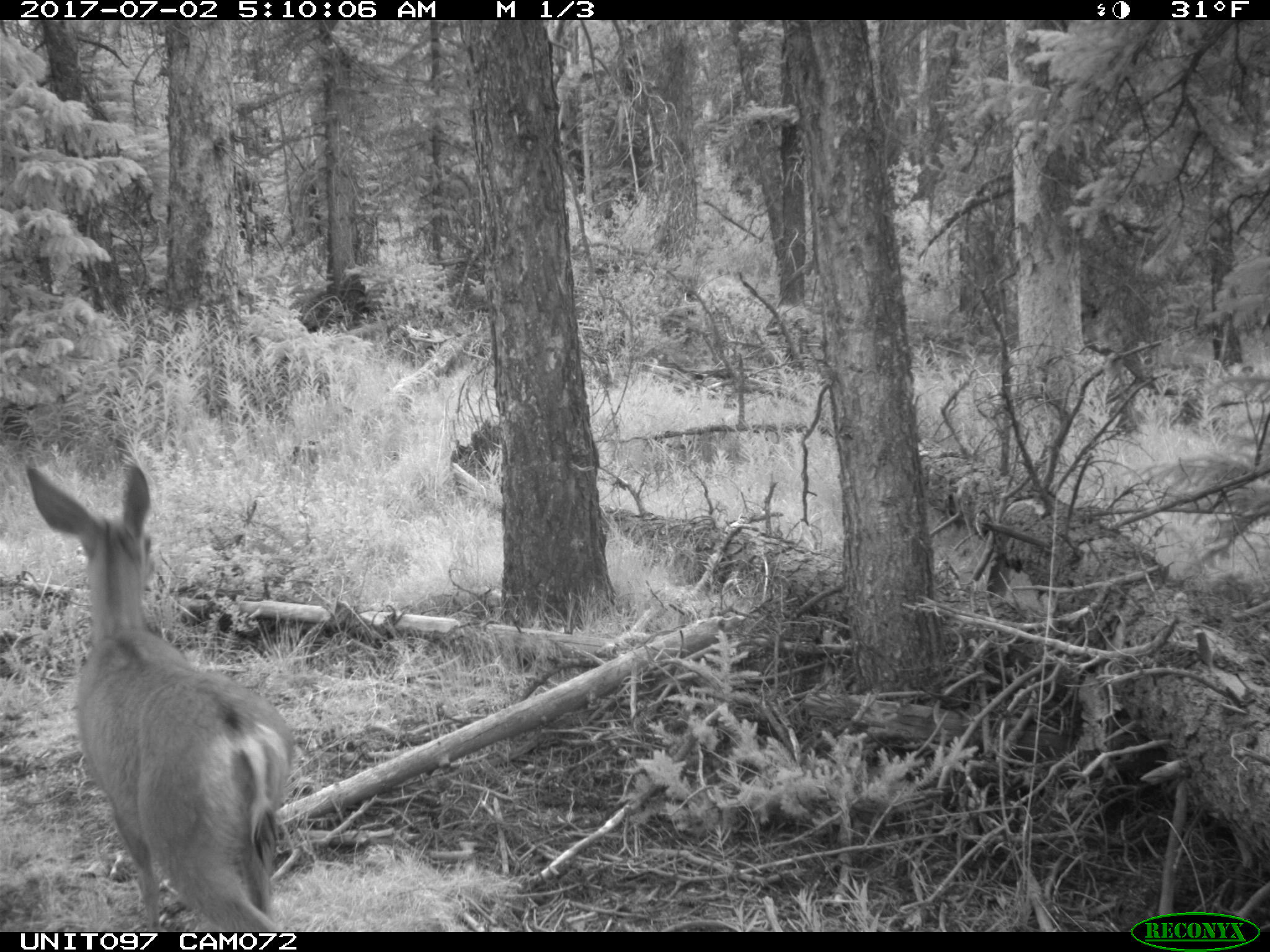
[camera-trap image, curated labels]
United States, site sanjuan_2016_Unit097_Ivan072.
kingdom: Animalia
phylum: Chordata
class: Mammalia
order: Artiodactyla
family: Cervidae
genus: Odocoileus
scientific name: Odocoileus hemionus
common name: mule deer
Odocoileus hemionus (mule deer).